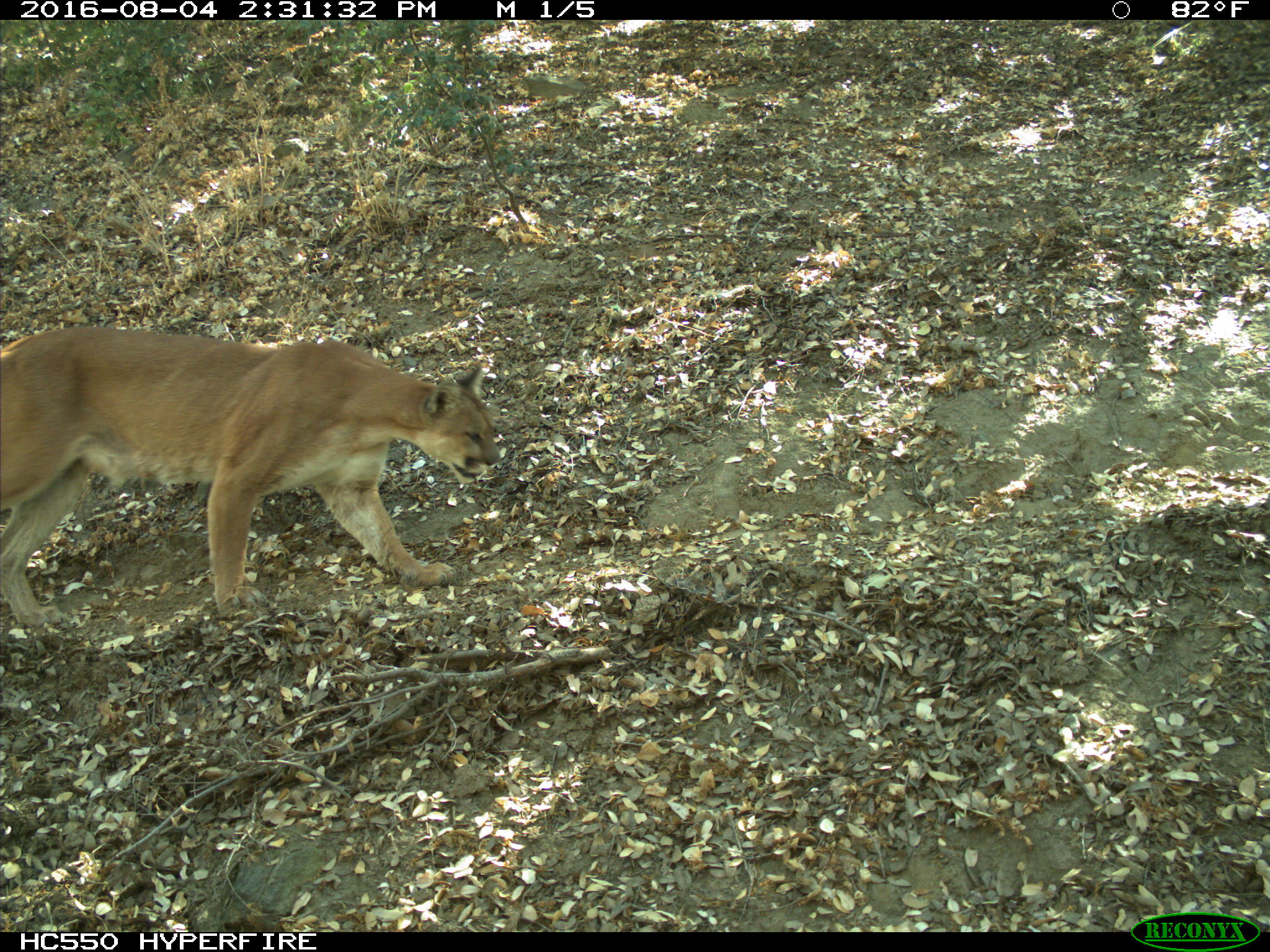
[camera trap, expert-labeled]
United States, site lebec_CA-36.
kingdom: Animalia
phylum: Chordata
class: Mammalia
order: Carnivora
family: Felidae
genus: Puma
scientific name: Puma concolor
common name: mountain lion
Puma concolor (mountain lion).